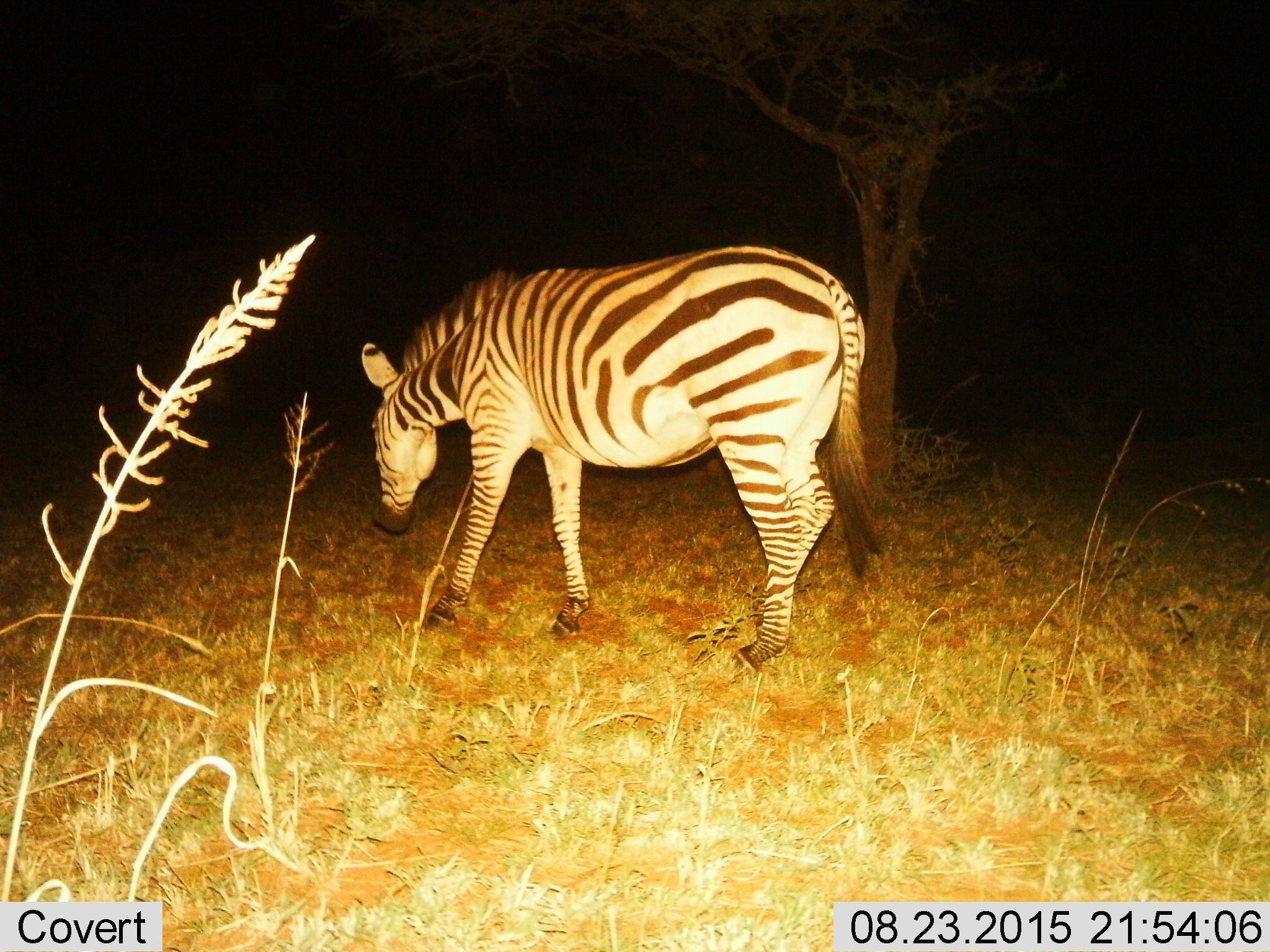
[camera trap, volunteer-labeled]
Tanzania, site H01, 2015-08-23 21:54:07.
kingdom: Animalia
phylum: Chordata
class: Mammalia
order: Perissodactyla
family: Equidae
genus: Equus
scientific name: Equus quagga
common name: plains zebra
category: zebra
Zebra (plains zebra) (Equus quagga), count 1. Behavior (volunteer vote fractions): standing 44%, resting 0%, moving 33%, interacting 0%. Young present (vote fraction): 0%. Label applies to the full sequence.